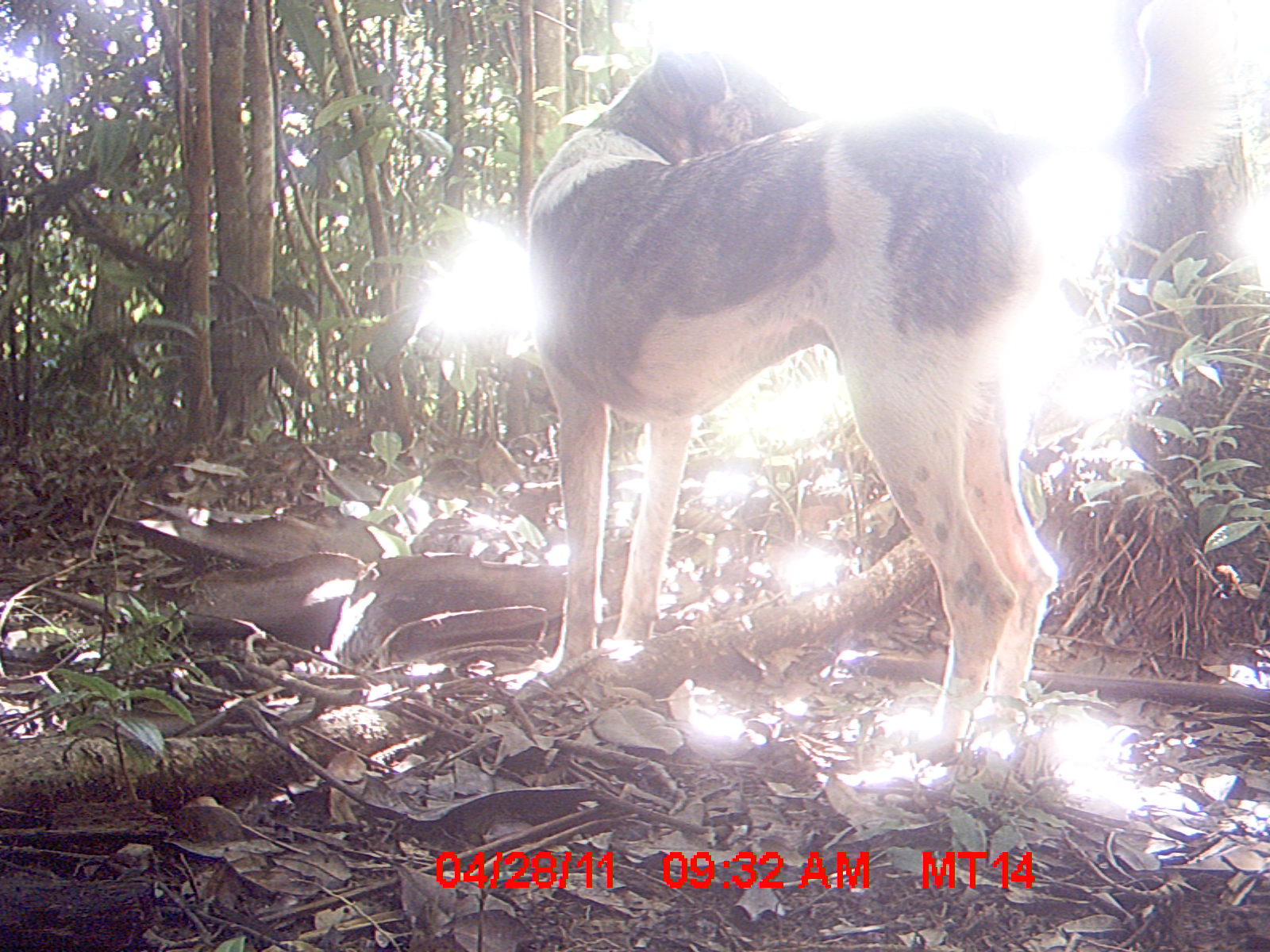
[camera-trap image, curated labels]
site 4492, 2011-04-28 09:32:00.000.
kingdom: Animalia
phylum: Chordata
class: Mammalia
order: Carnivora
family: Canidae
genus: Canis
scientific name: Canis familiaris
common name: domestic dog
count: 2